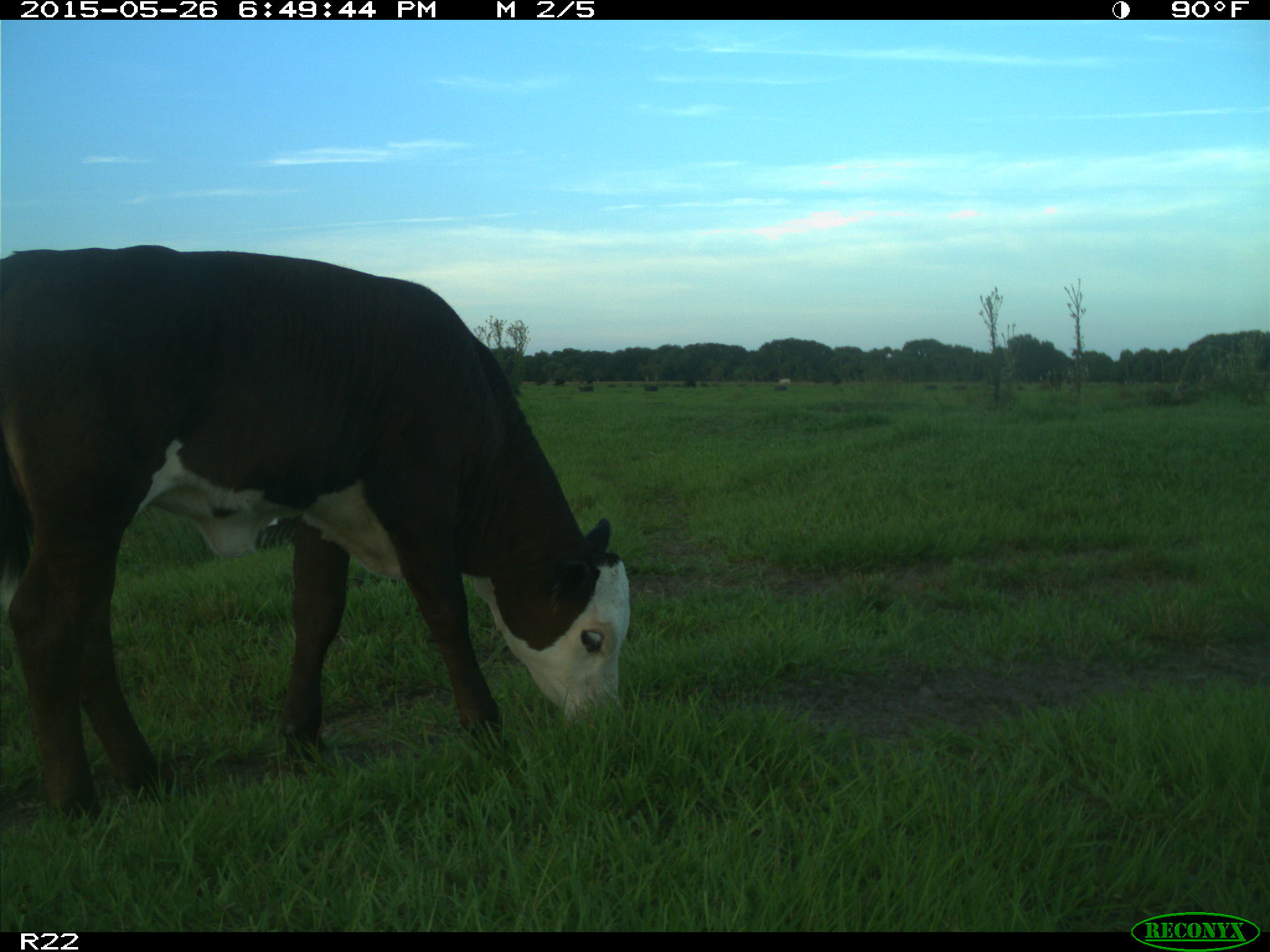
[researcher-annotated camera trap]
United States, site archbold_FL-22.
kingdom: Animalia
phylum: Chordata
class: Mammalia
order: Artiodactyla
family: Bovidae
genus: Bos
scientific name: Bos taurus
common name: domestic cow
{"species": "Bos taurus (domestic cow)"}